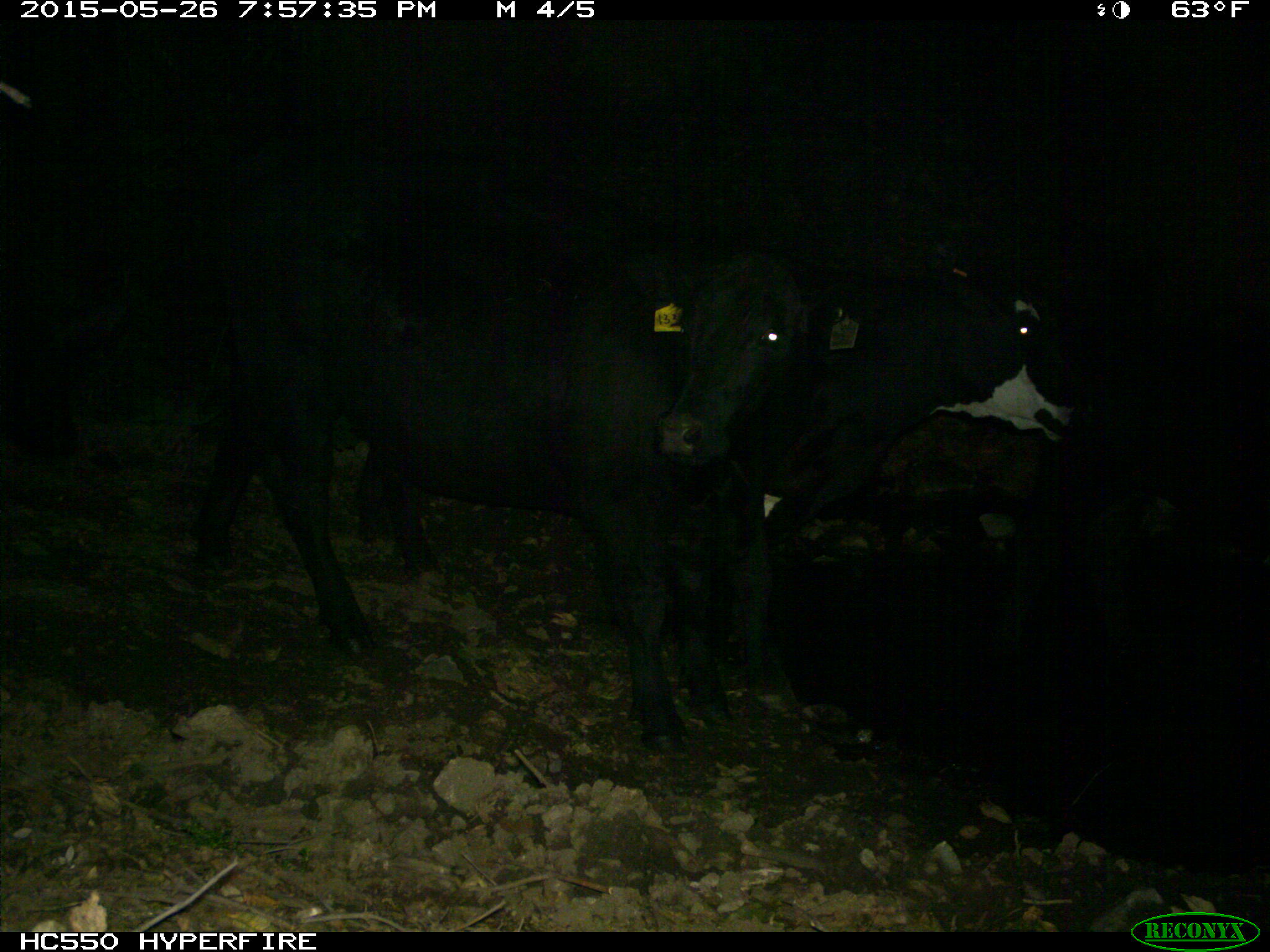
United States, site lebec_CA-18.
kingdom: Animalia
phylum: Chordata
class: Mammalia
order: Artiodactyla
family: Bovidae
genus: Bos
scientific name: Bos taurus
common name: domestic cow